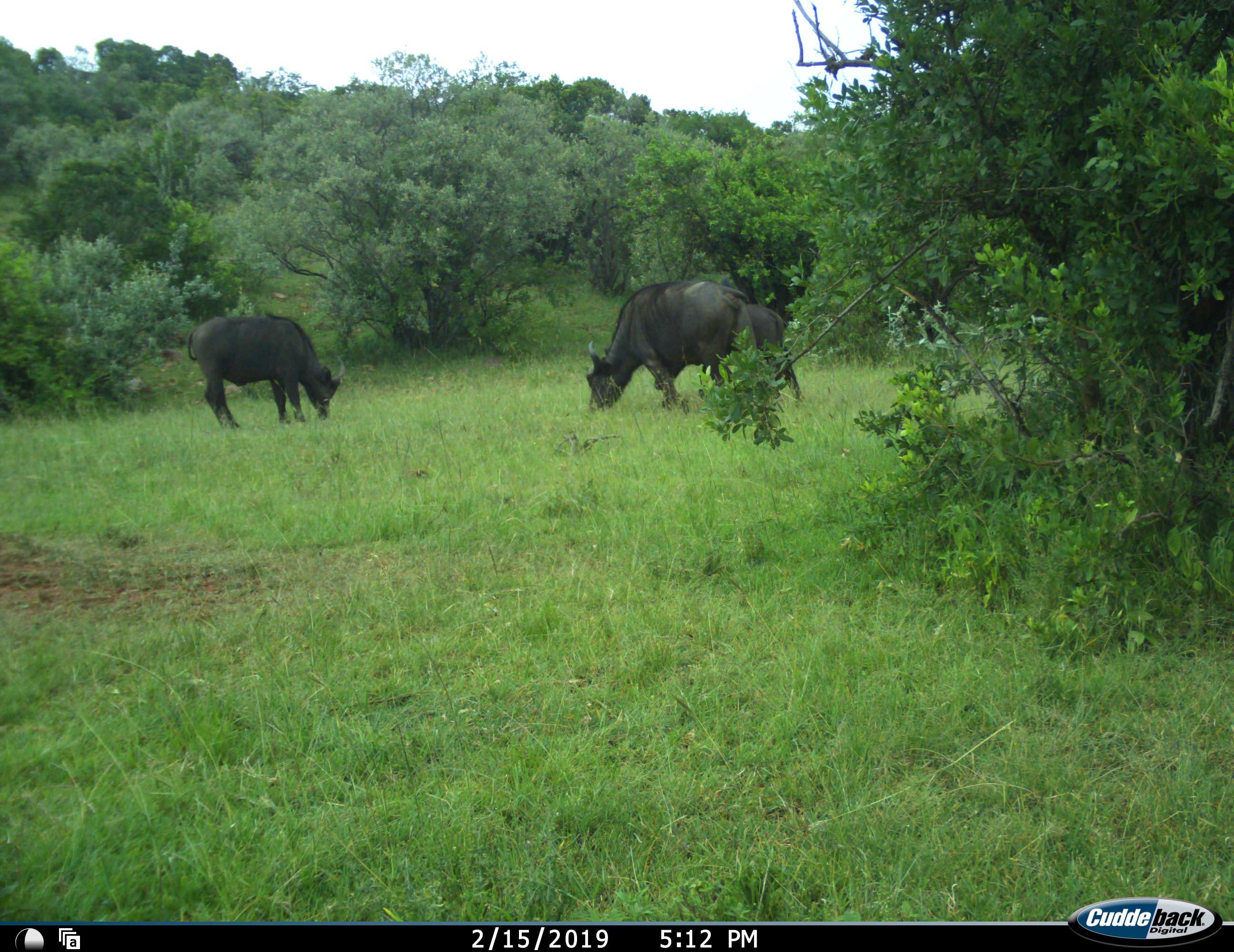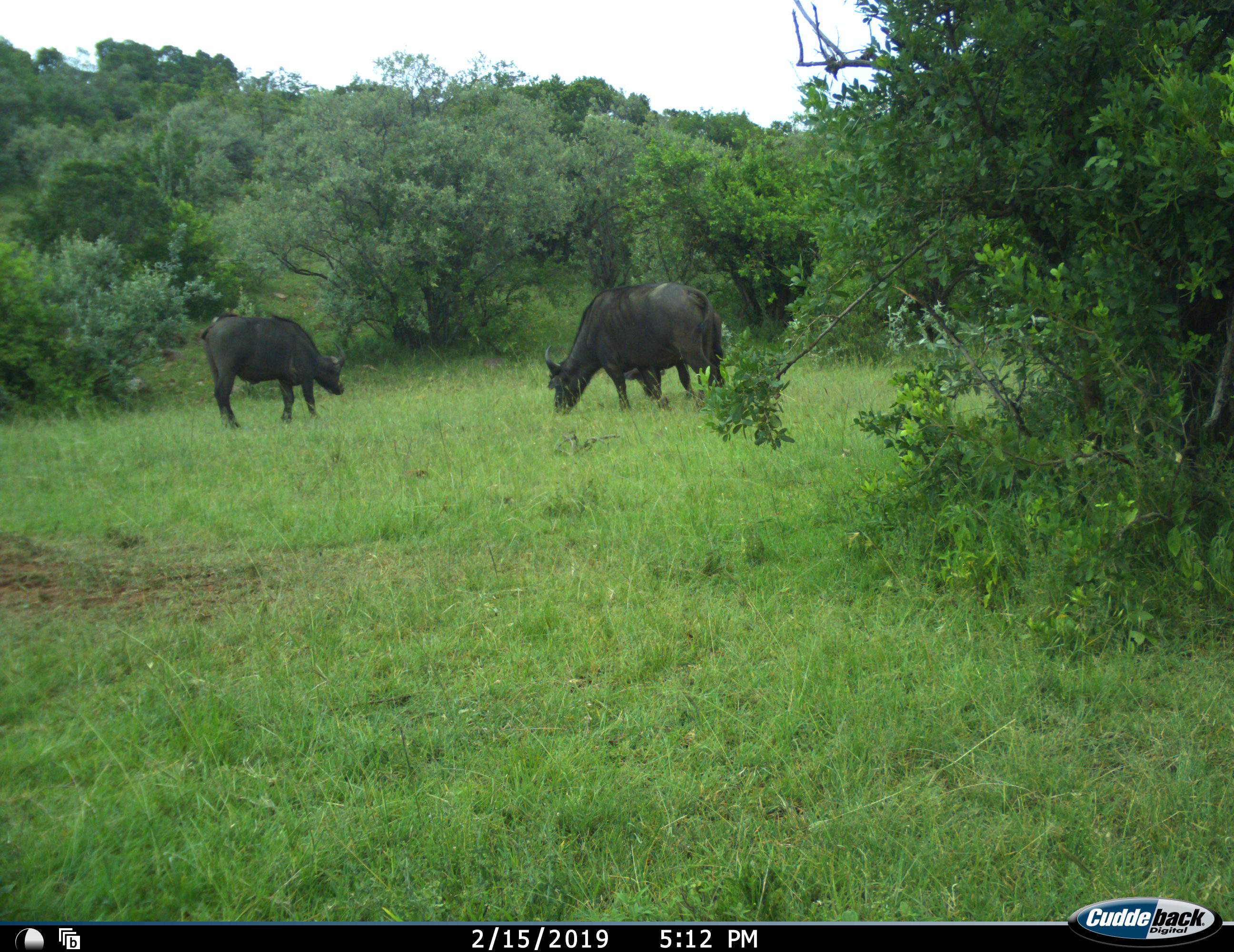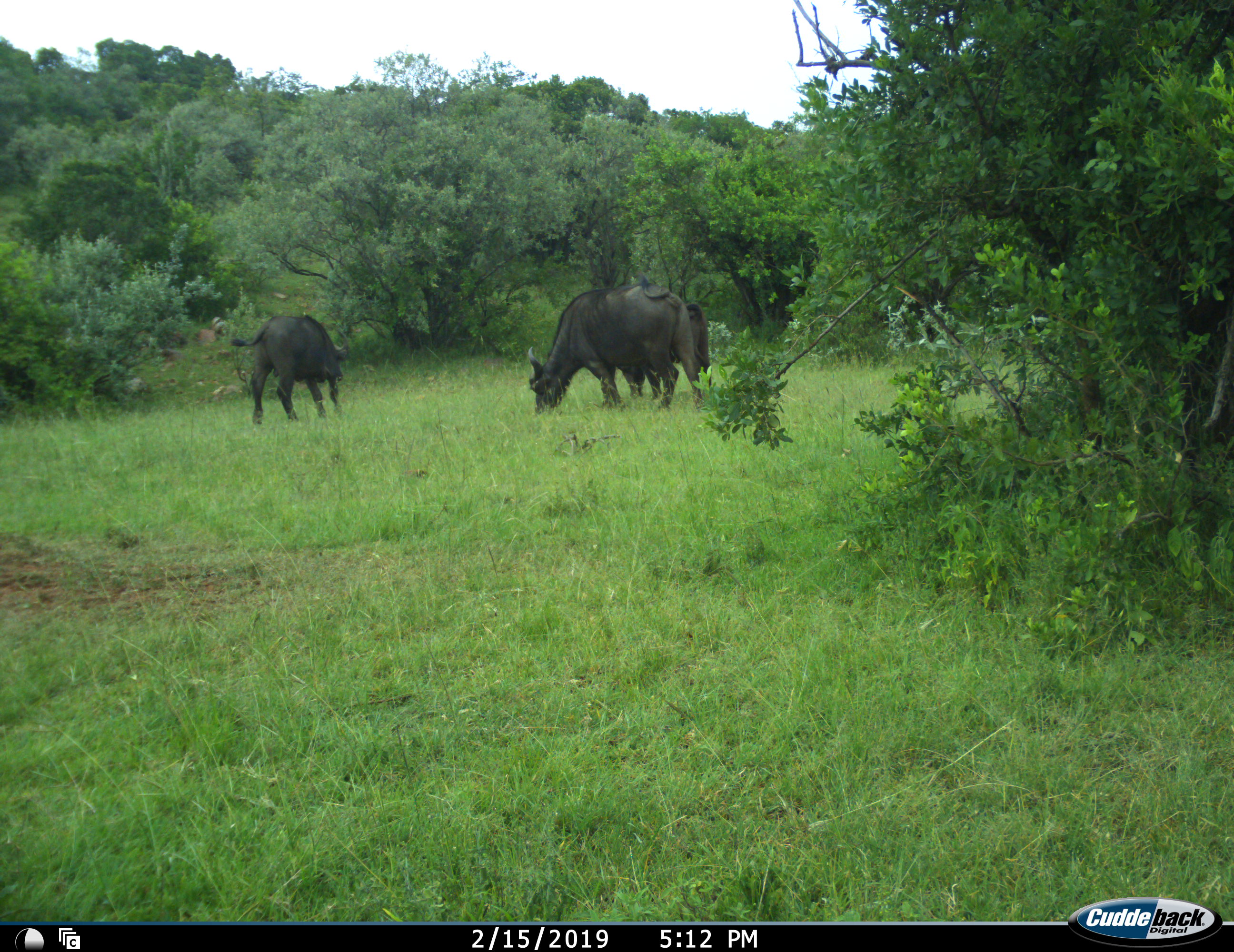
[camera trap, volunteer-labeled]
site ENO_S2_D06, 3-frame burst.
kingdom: Animalia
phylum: Chordata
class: Mammalia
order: Artiodactyla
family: Bovidae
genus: Syncerus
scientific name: Syncerus caffer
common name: african buffalo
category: buffalo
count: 3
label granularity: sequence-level